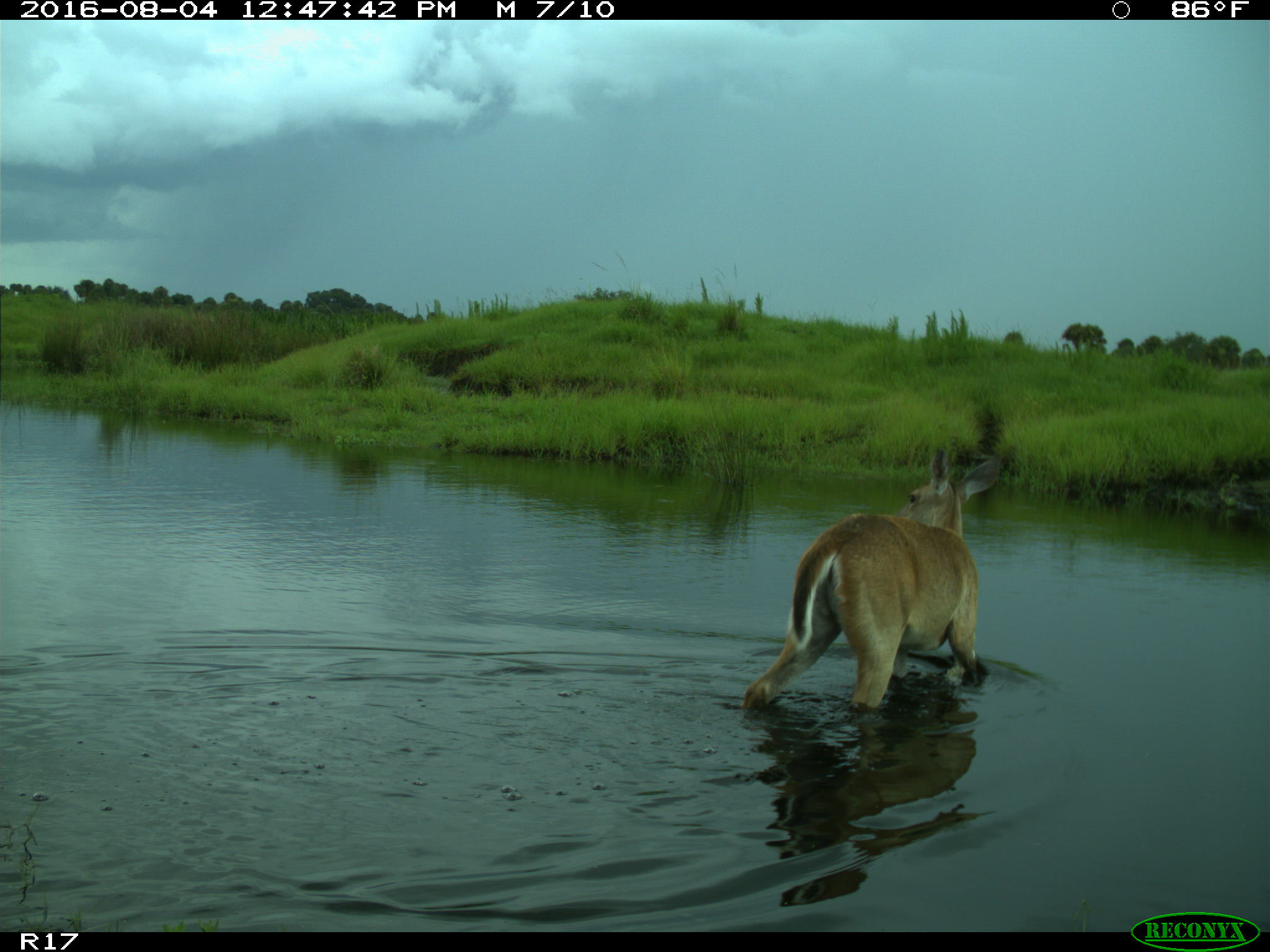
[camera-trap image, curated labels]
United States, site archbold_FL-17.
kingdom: Animalia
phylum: Chordata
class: Mammalia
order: Artiodactyla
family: Cervidae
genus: Odocoileus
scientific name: Odocoileus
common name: deer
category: unidentified deer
Unidentified deer (deer) (Odocoileus).